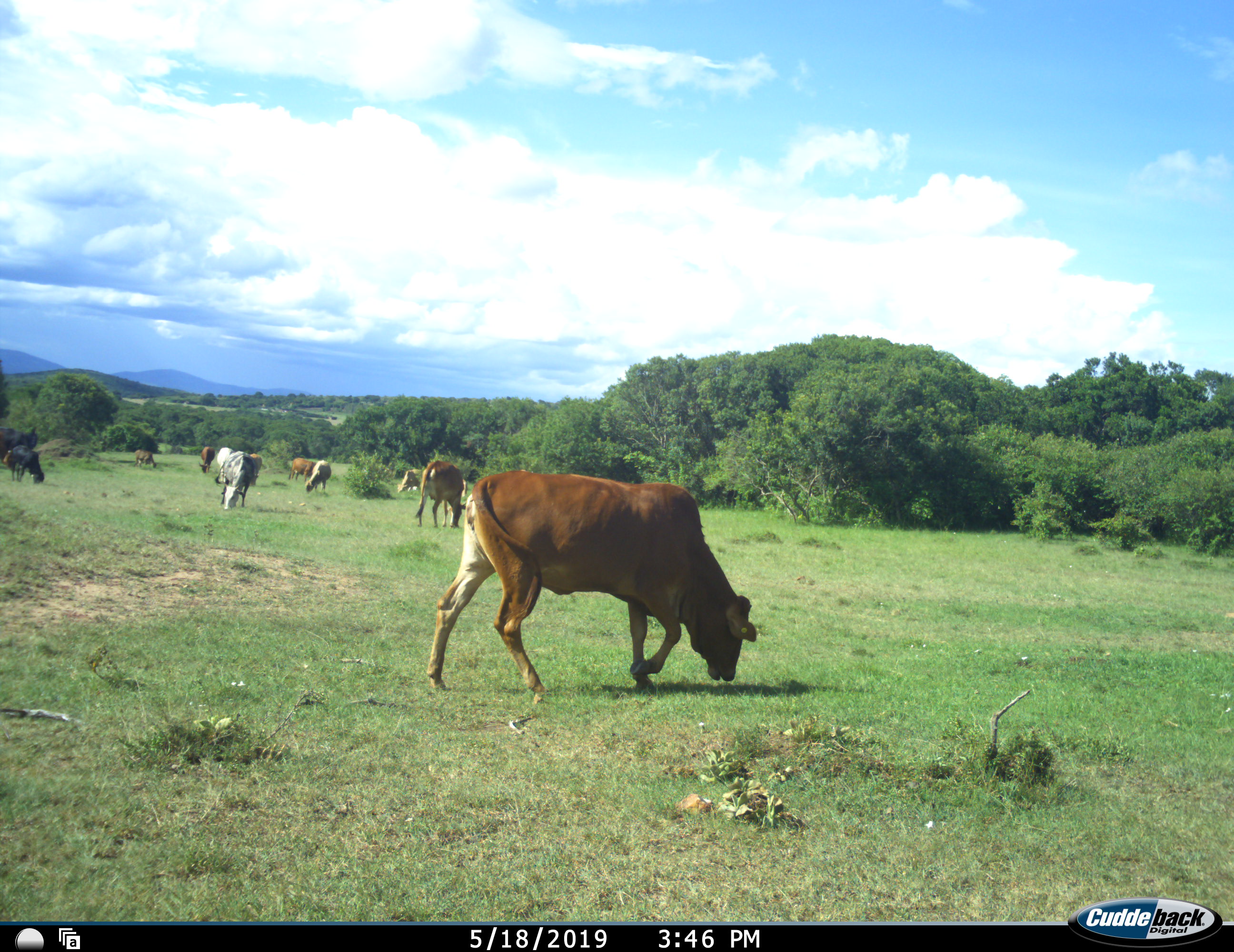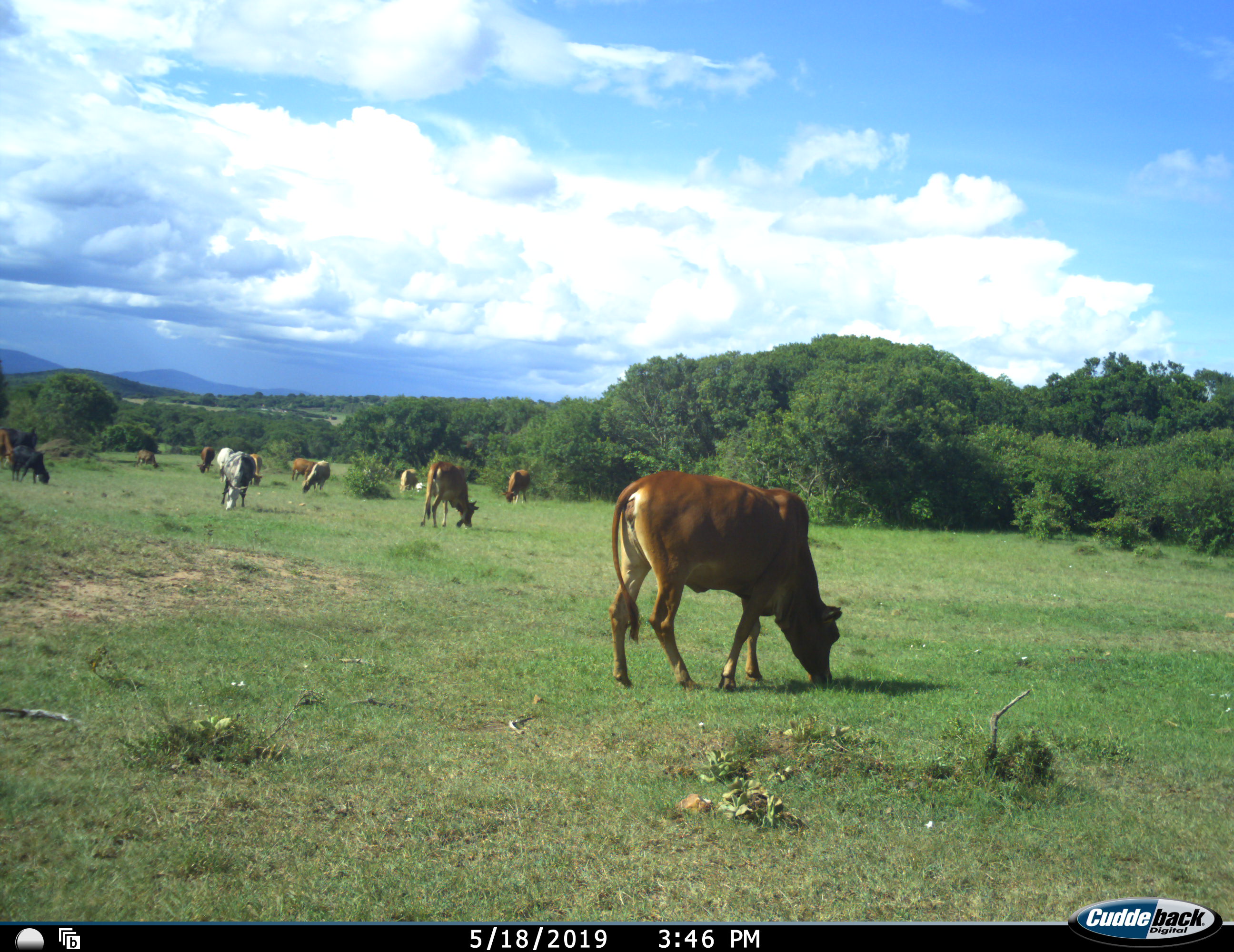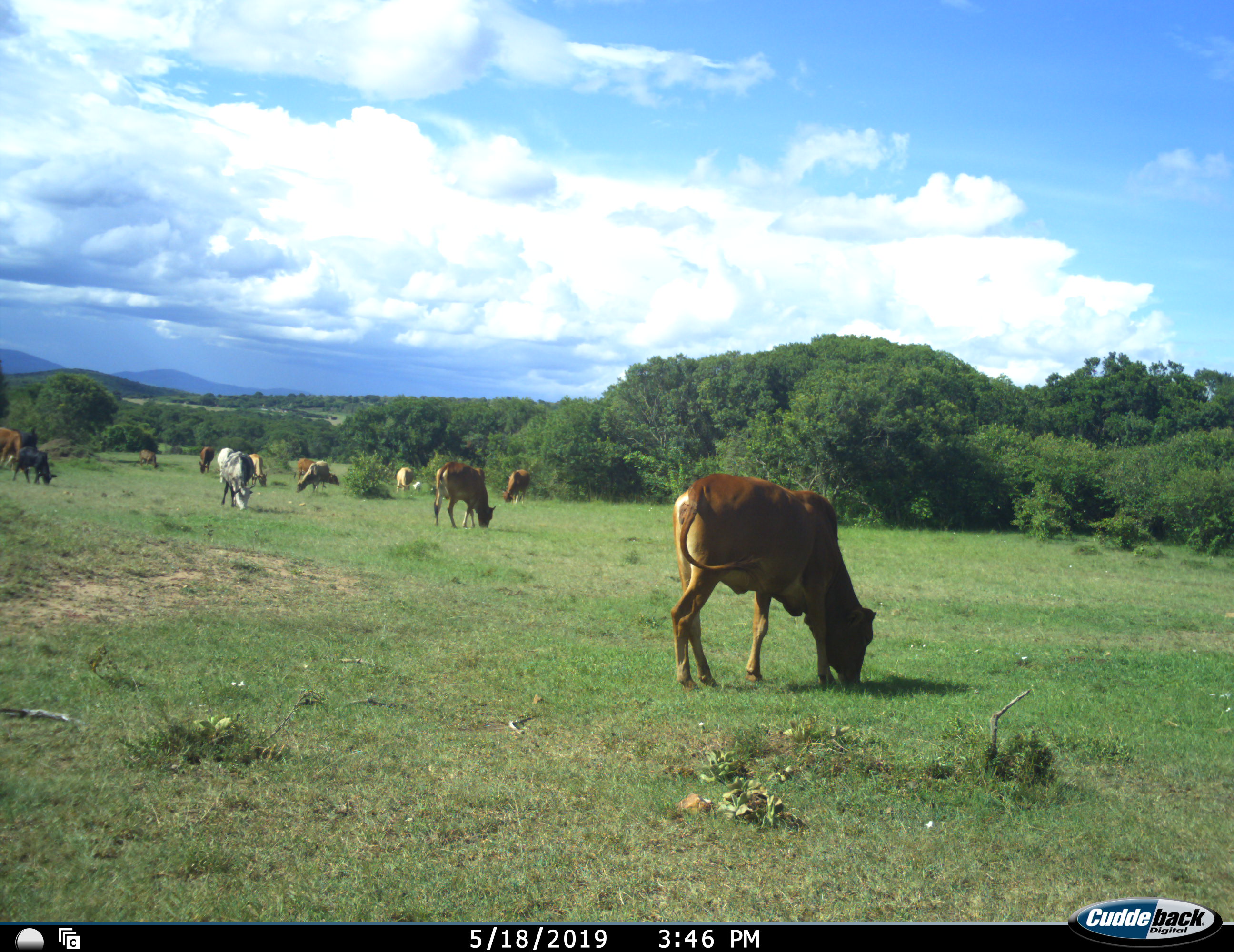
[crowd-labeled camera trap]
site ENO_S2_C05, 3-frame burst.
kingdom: Animalia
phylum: Chordata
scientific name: Vertebrata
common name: domestic animal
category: domesticanimal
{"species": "domesticanimal (domestic animal) (Vertebrata)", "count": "11-50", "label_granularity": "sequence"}